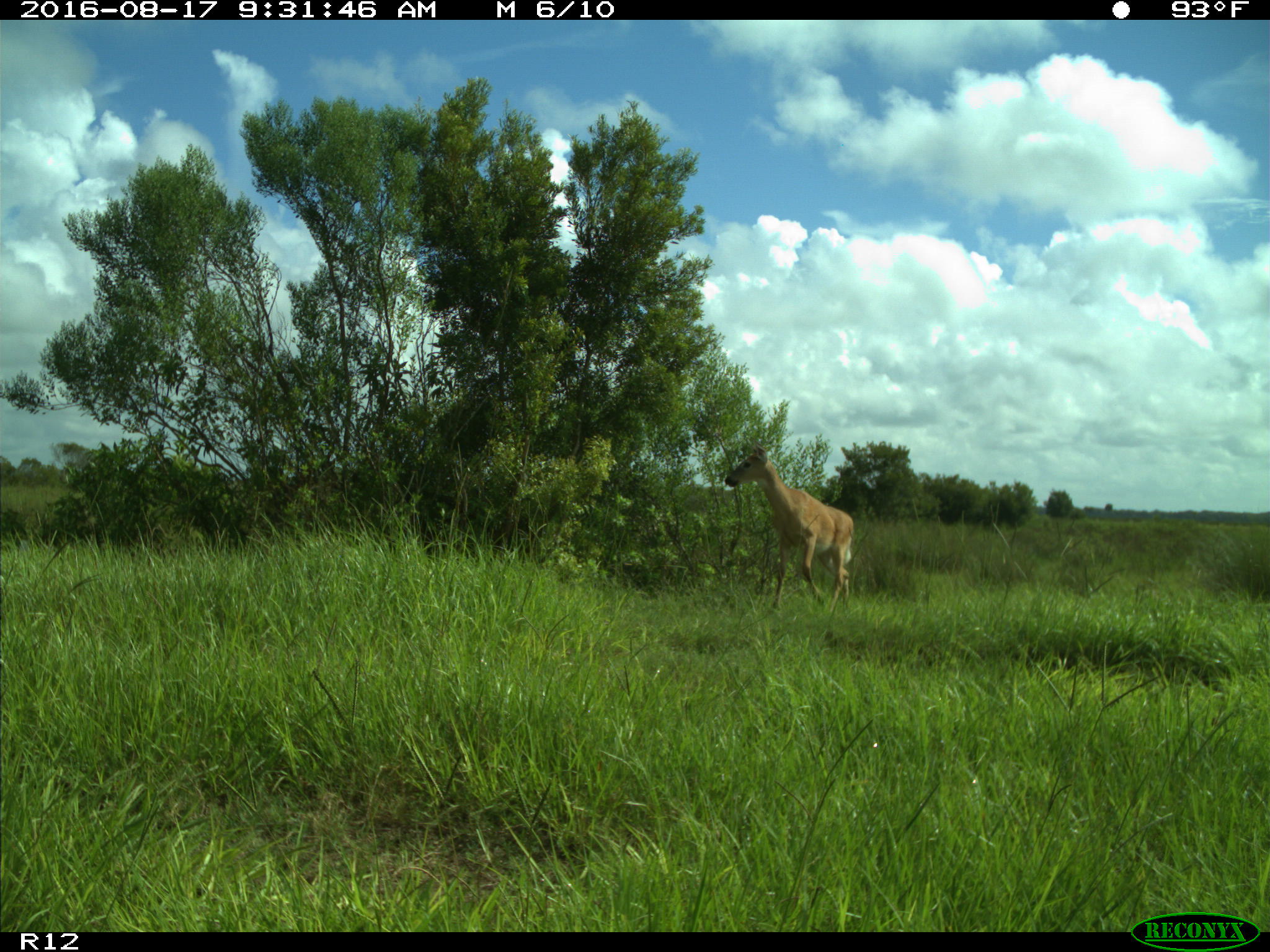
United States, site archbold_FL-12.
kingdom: Animalia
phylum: Chordata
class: Mammalia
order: Artiodactyla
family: Cervidae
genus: Odocoileus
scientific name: Odocoileus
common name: deer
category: unidentified deer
Unidentified deer (deer) (Odocoileus).